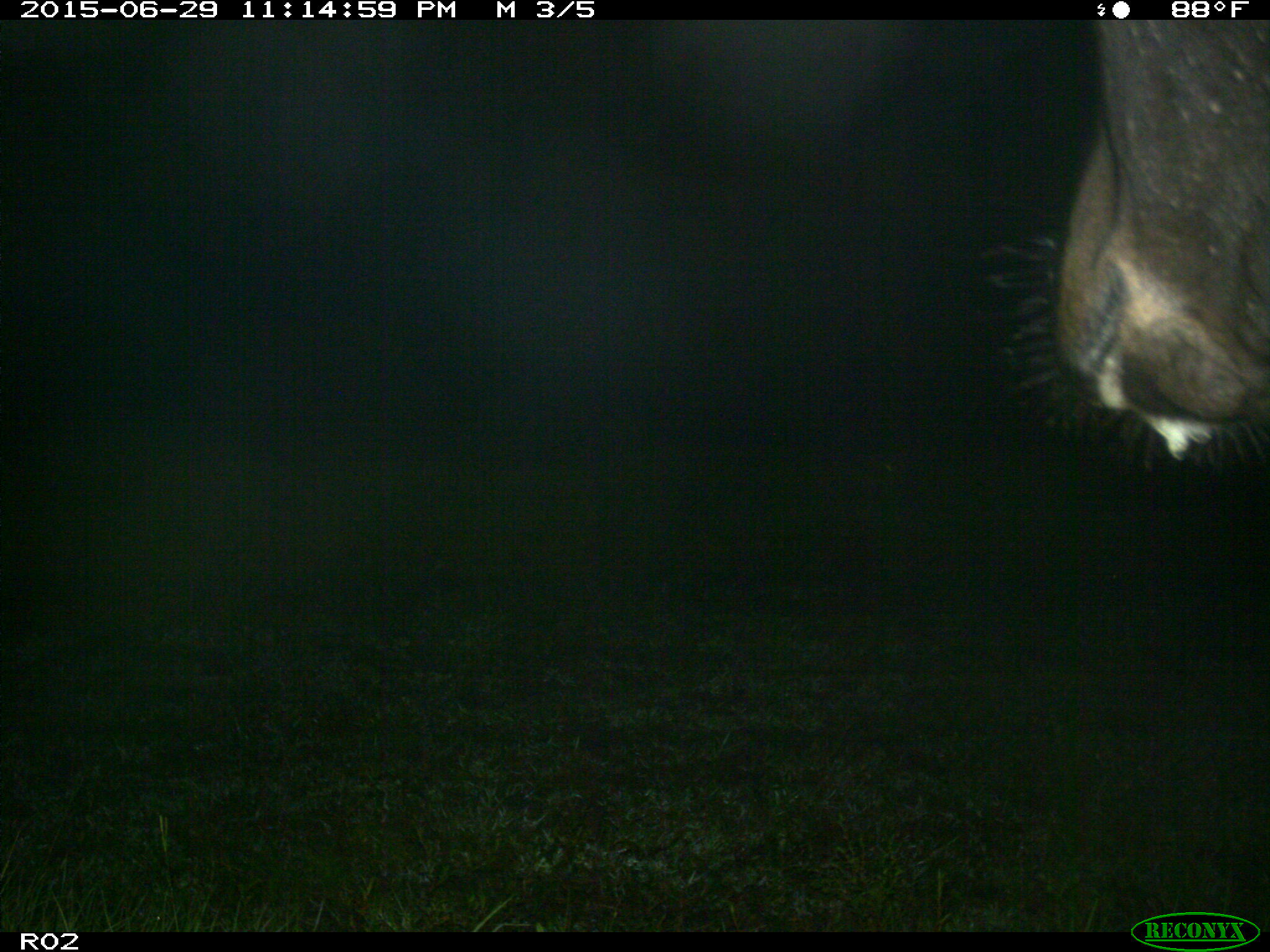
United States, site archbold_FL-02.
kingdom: Animalia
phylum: Chordata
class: Mammalia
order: Artiodactyla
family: Bovidae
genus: Bos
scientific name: Bos taurus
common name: domestic cow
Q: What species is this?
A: Bos taurus (domestic cow).